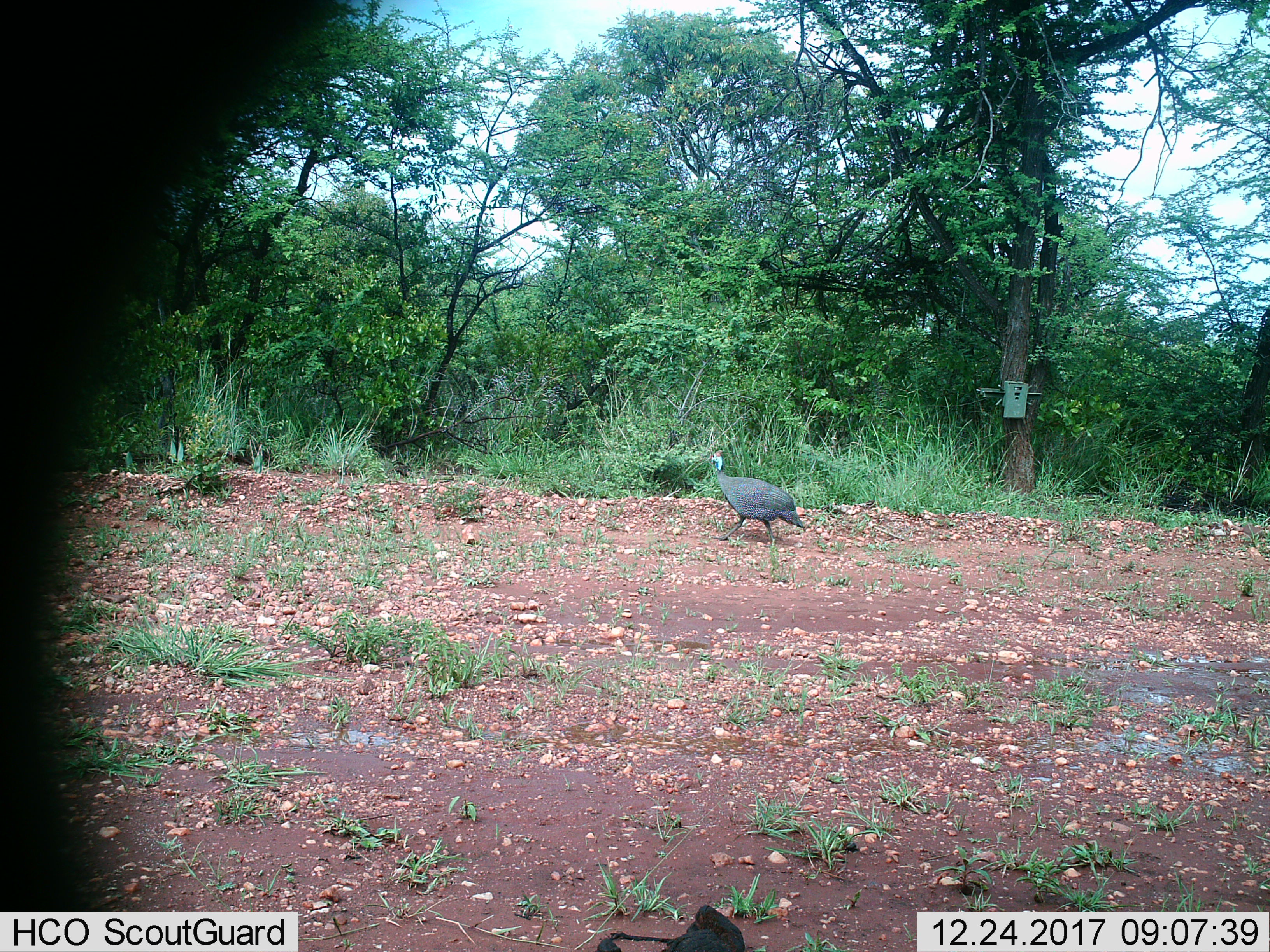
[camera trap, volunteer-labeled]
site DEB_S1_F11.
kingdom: Animalia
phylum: Chordata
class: Aves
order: Galliformes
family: Numididae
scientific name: Numididae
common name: guineafowl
Guineafowl (Numididae), count 1. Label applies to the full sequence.